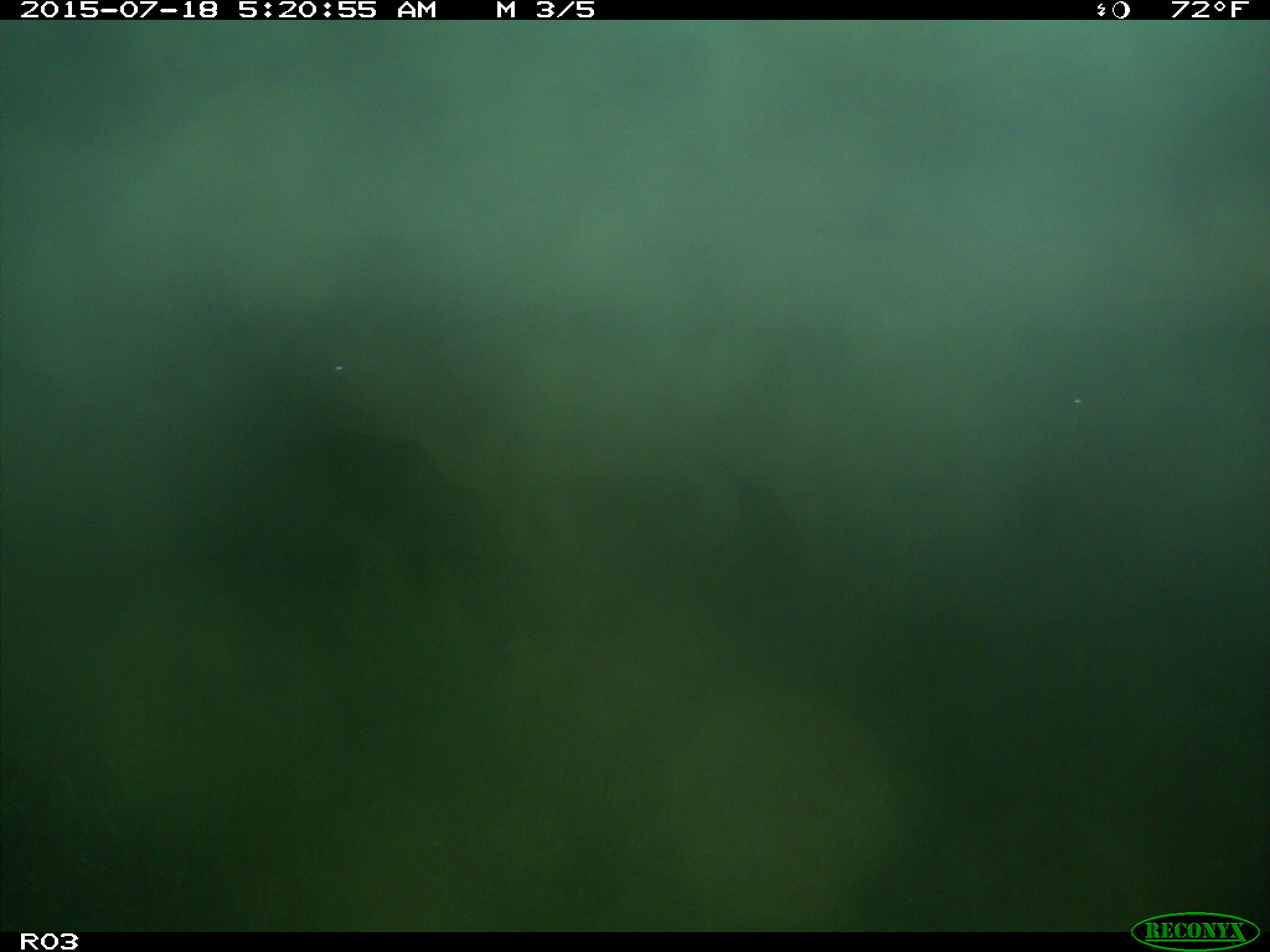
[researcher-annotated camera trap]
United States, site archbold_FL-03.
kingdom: Animalia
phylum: Chordata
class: Mammalia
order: Artiodactyla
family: Bovidae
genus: Bos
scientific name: Bos taurus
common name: domestic cow